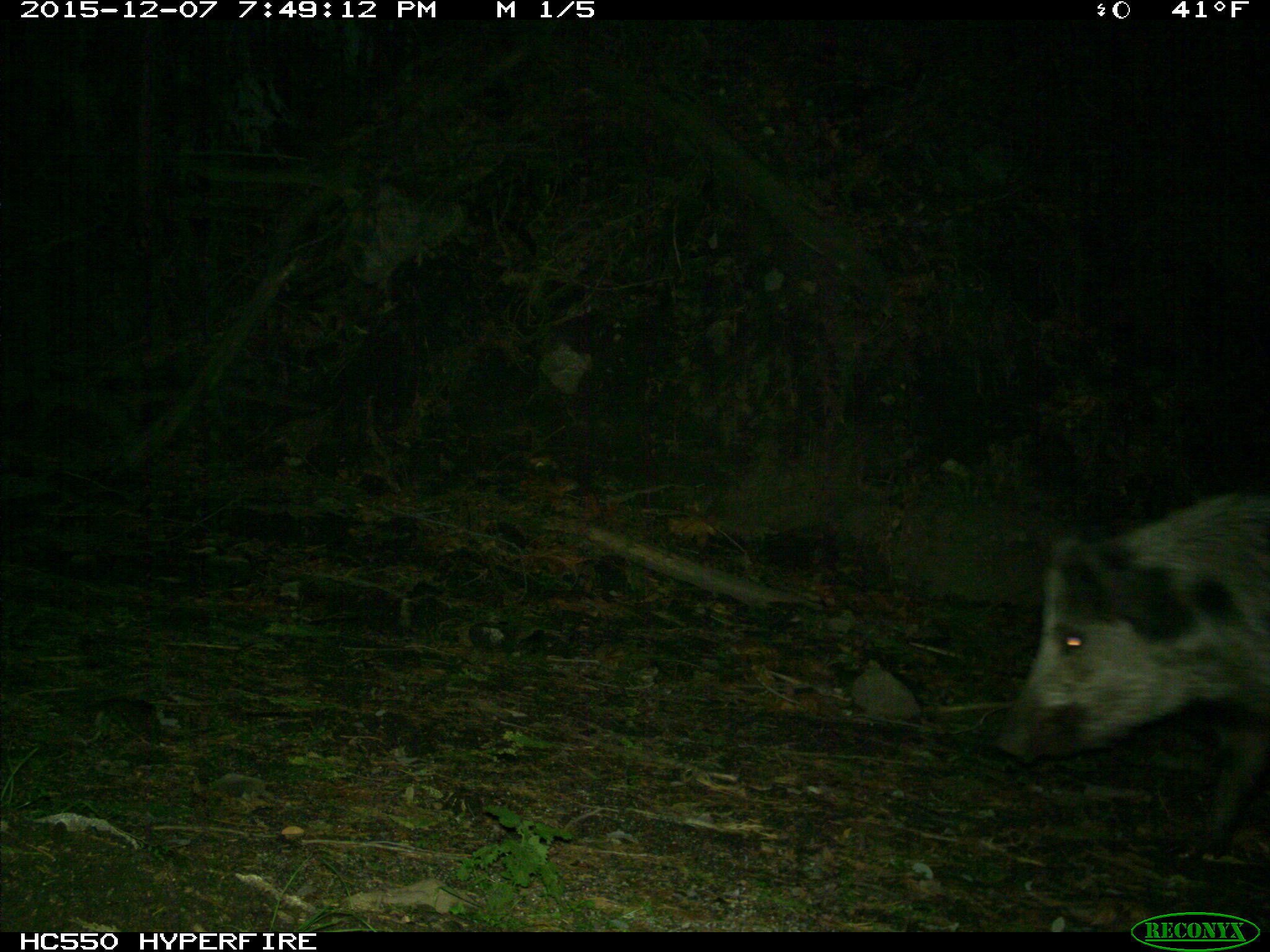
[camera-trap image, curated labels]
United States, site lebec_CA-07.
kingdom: Animalia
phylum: Chordata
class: Mammalia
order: Artiodactyla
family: Suidae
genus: Sus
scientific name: Sus scrofa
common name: wild boar